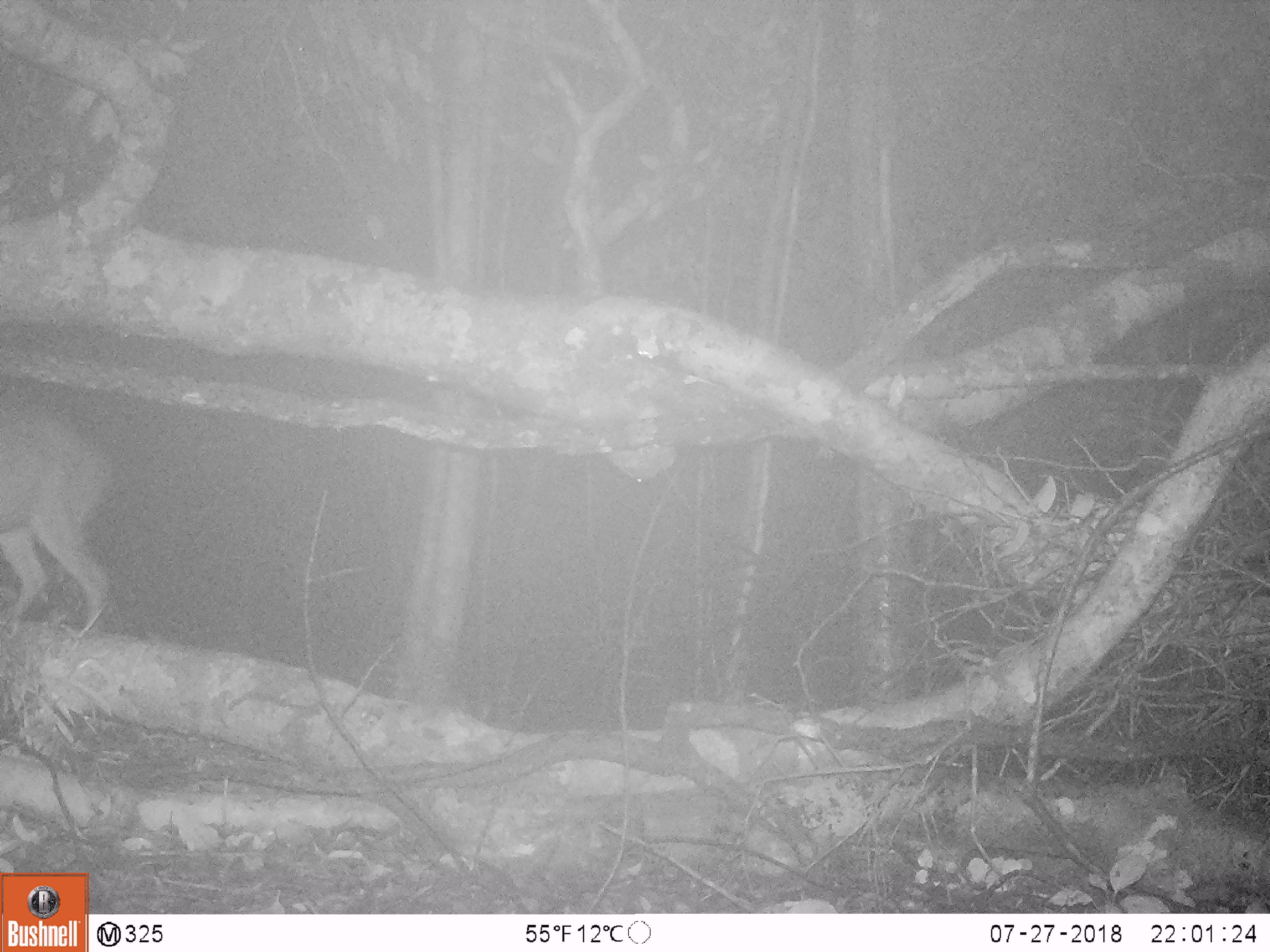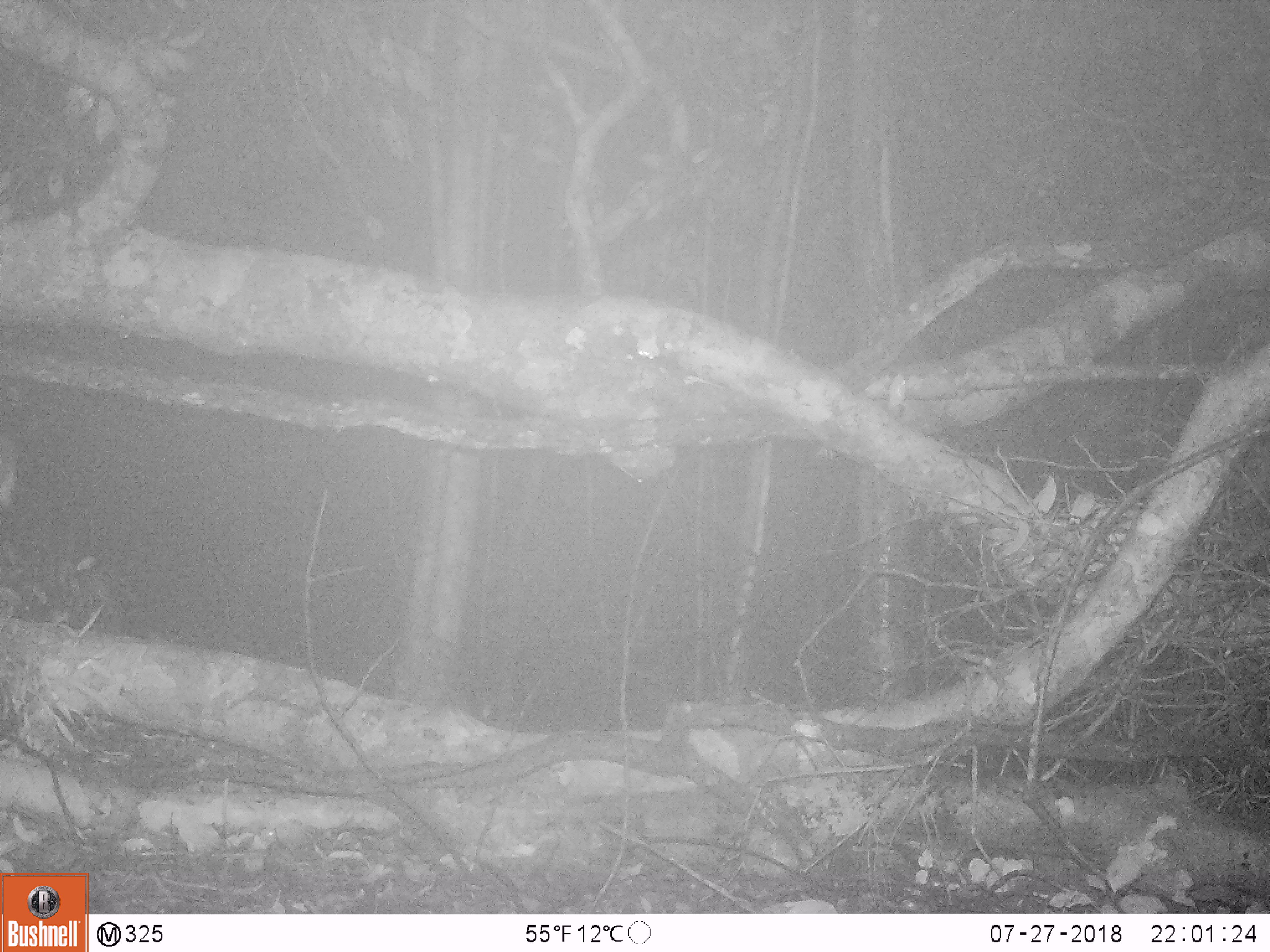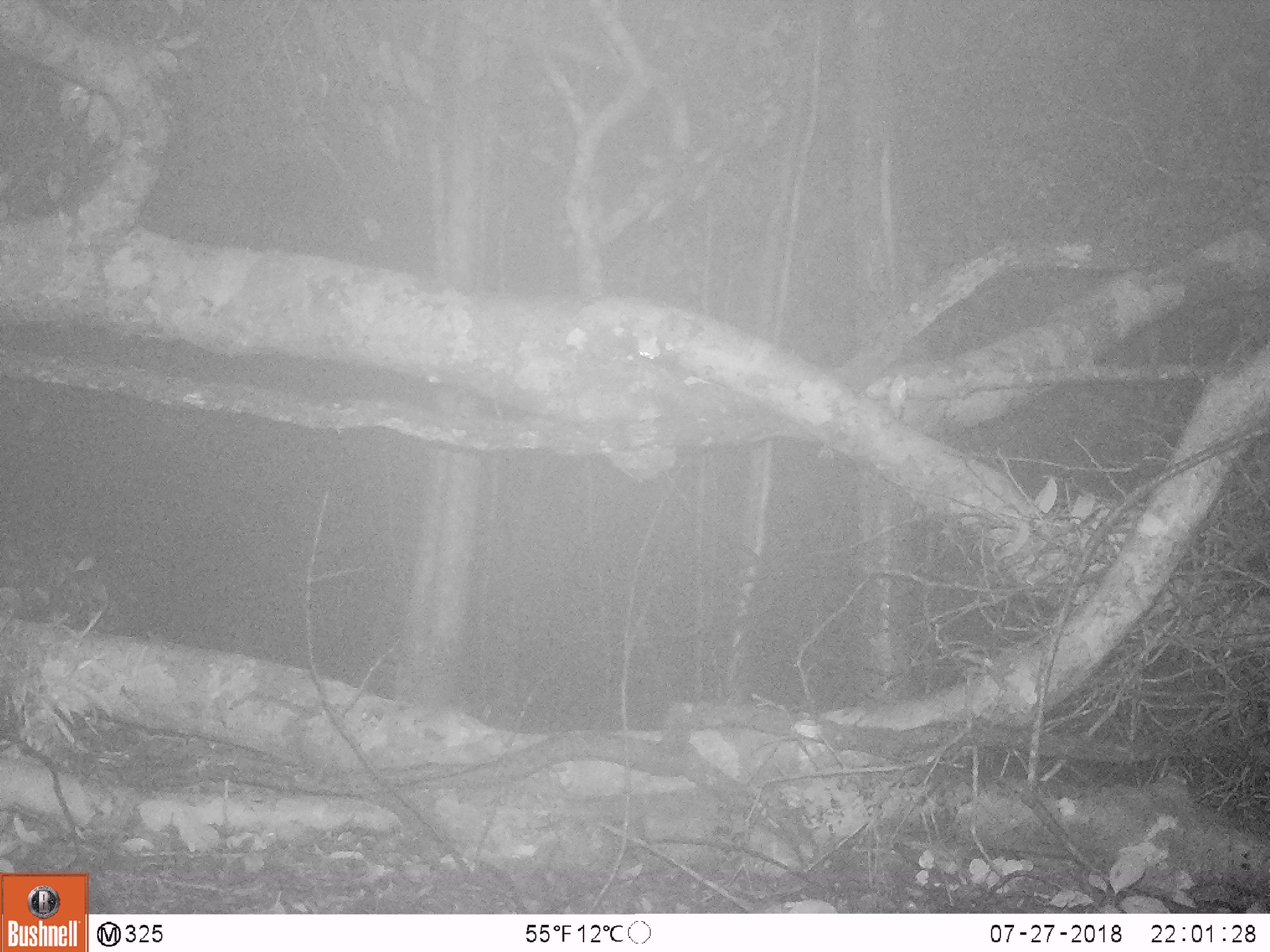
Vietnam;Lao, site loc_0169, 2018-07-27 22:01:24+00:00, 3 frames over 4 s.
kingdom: Animalia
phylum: Chordata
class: Mammalia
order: Artiodactyla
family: Cervidae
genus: Muntiacus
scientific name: Muntiacus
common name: muntjacs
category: unidentified muntjac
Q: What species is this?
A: Unidentified muntjac (muntjacs) (Muntiacus).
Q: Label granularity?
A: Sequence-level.